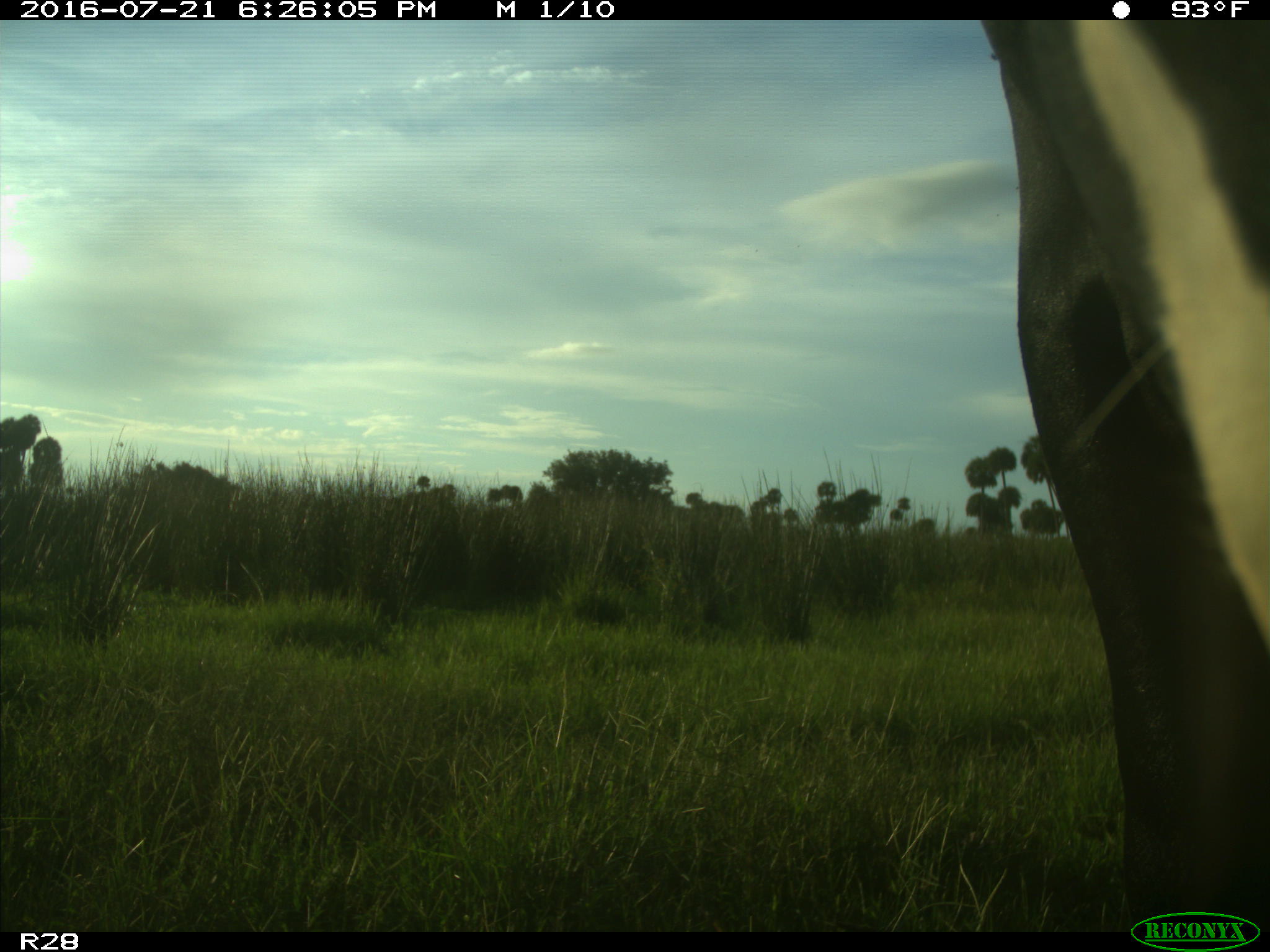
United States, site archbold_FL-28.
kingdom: Animalia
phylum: Chordata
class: Mammalia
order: Artiodactyla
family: Bovidae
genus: Bos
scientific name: Bos taurus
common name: domestic cow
Bos taurus (domestic cow).